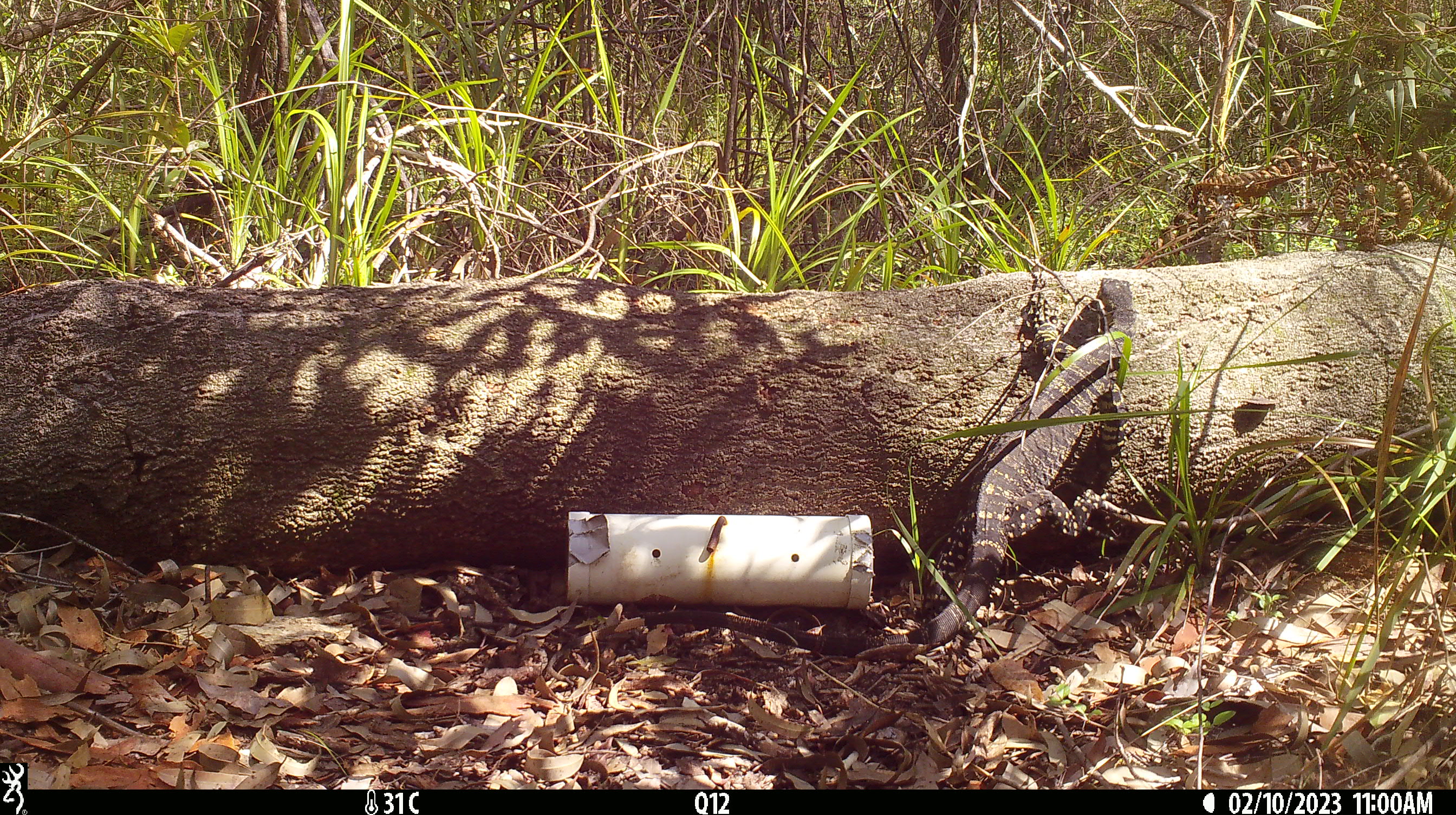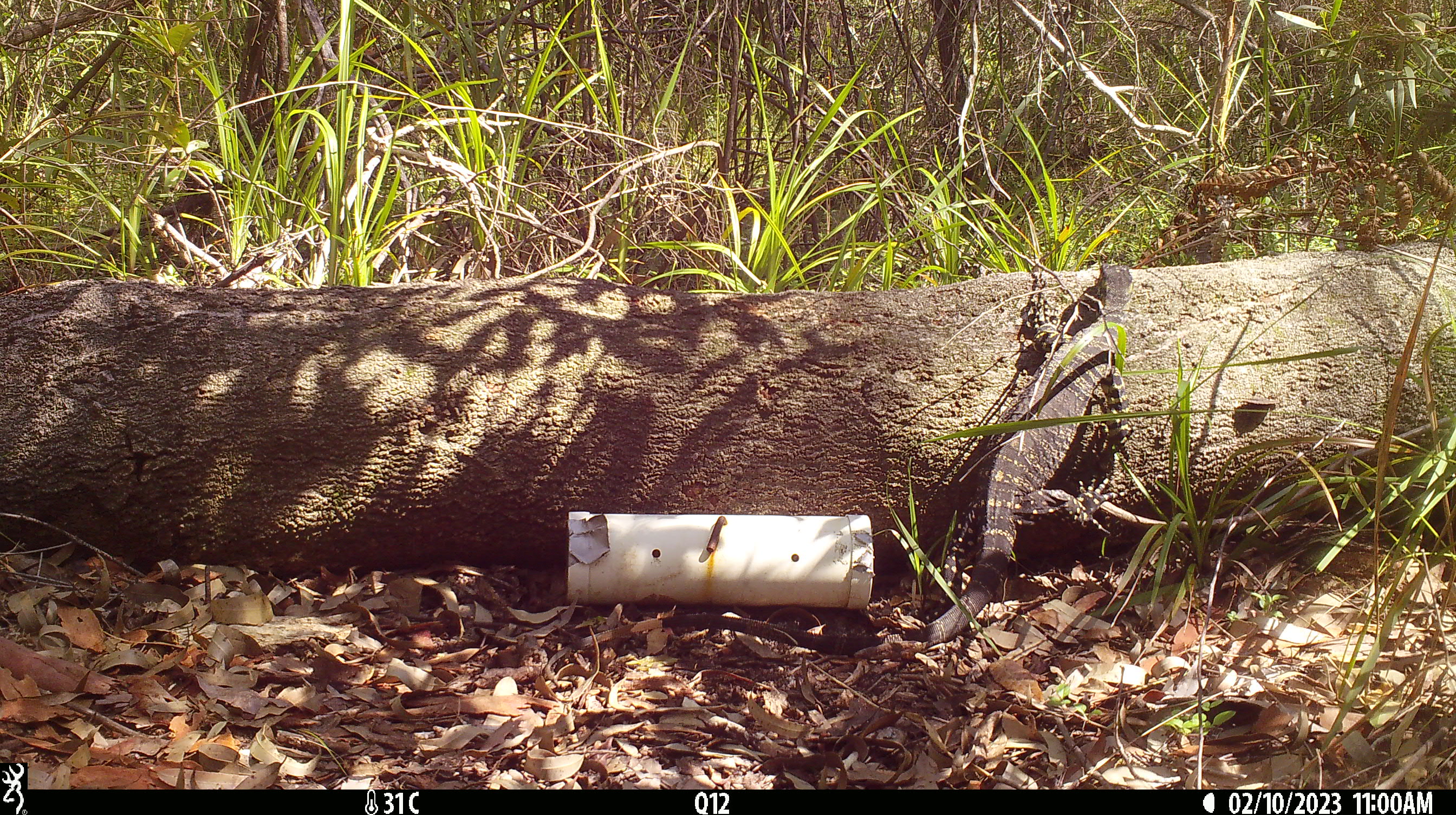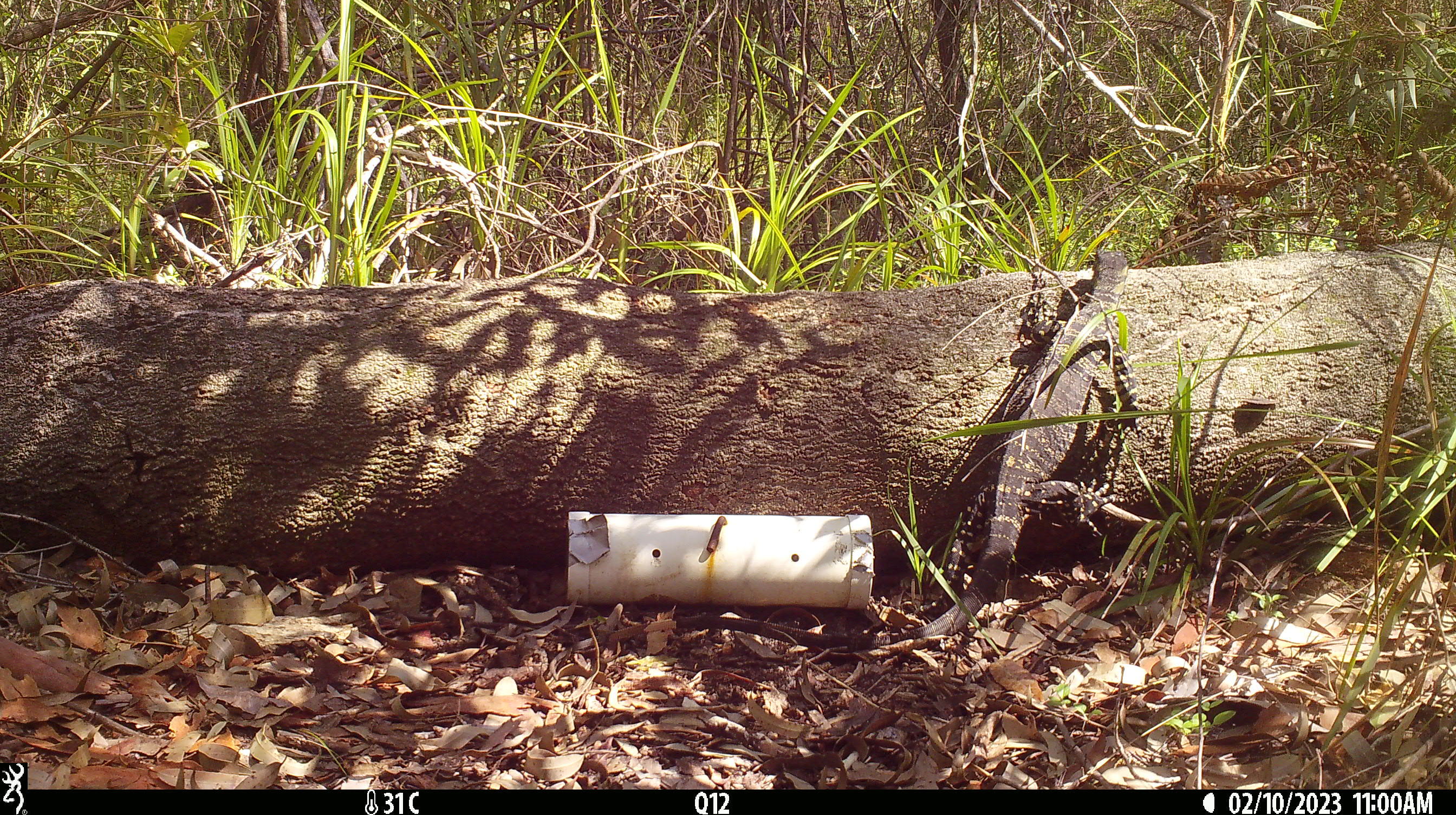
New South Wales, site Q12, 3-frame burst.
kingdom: Animalia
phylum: Chordata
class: Reptilia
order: Squamata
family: Varanidae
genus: Varanus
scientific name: Varanus varius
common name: lace monitor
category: goanna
Goanna (lace monitor) (Varanus varius).